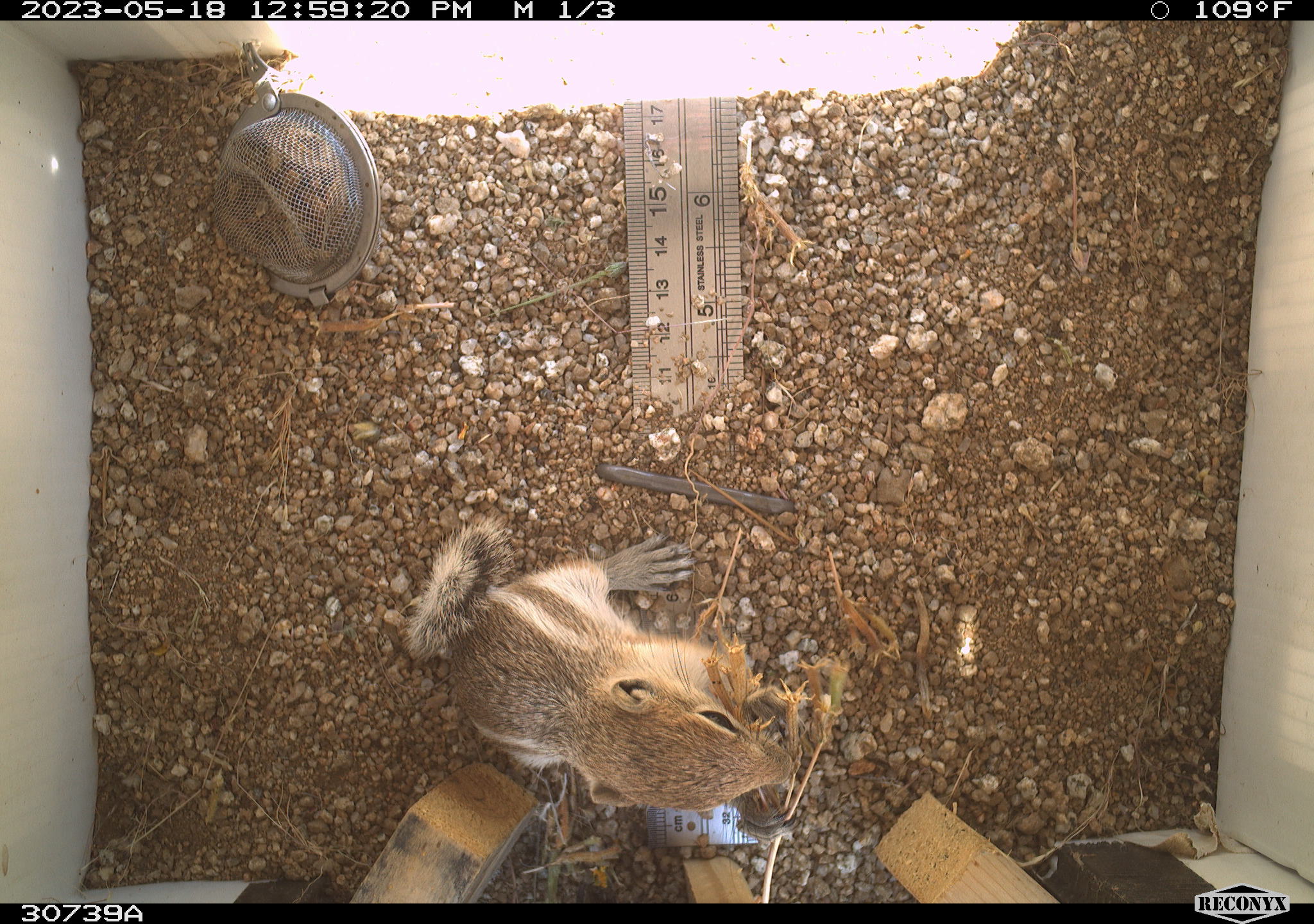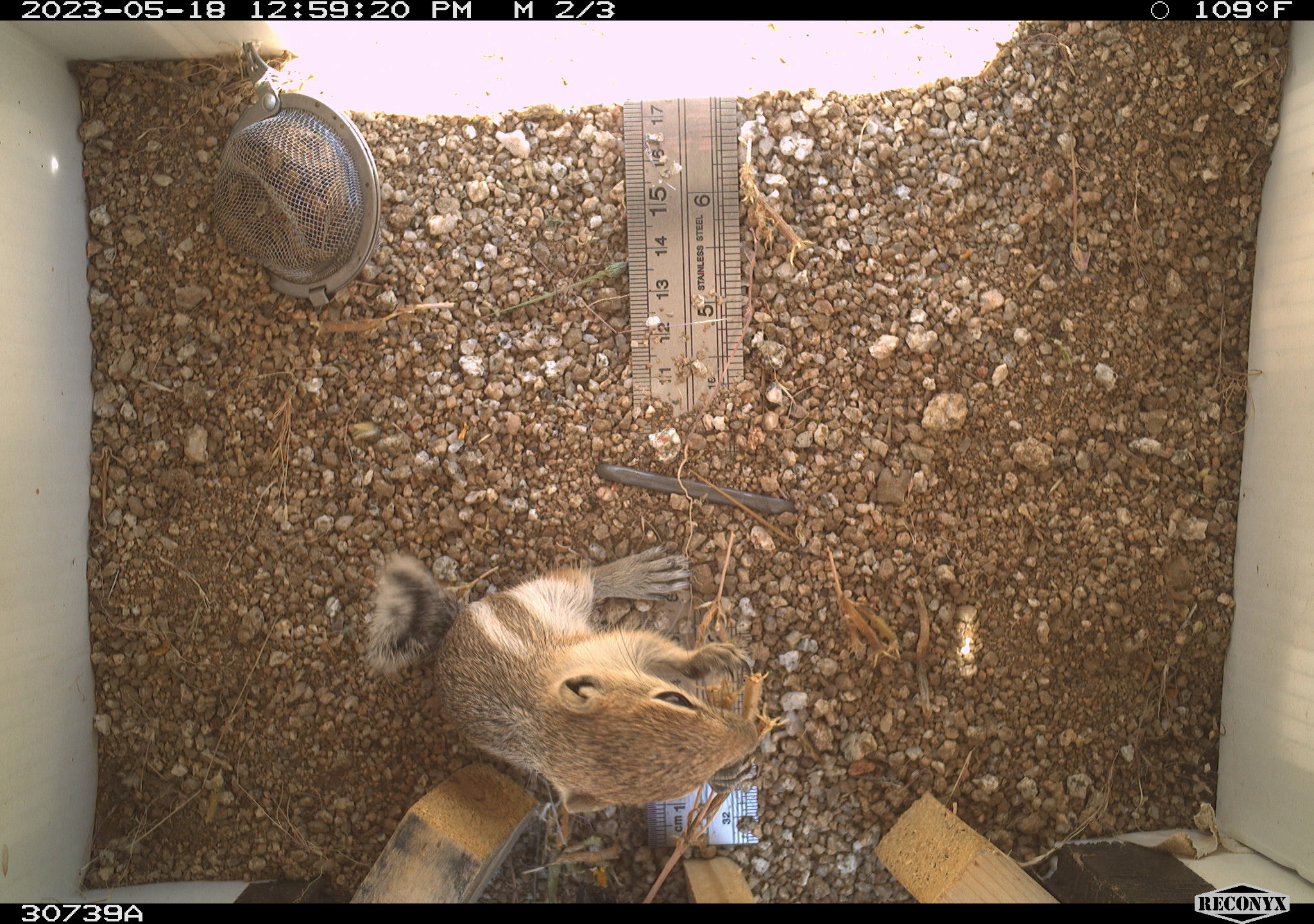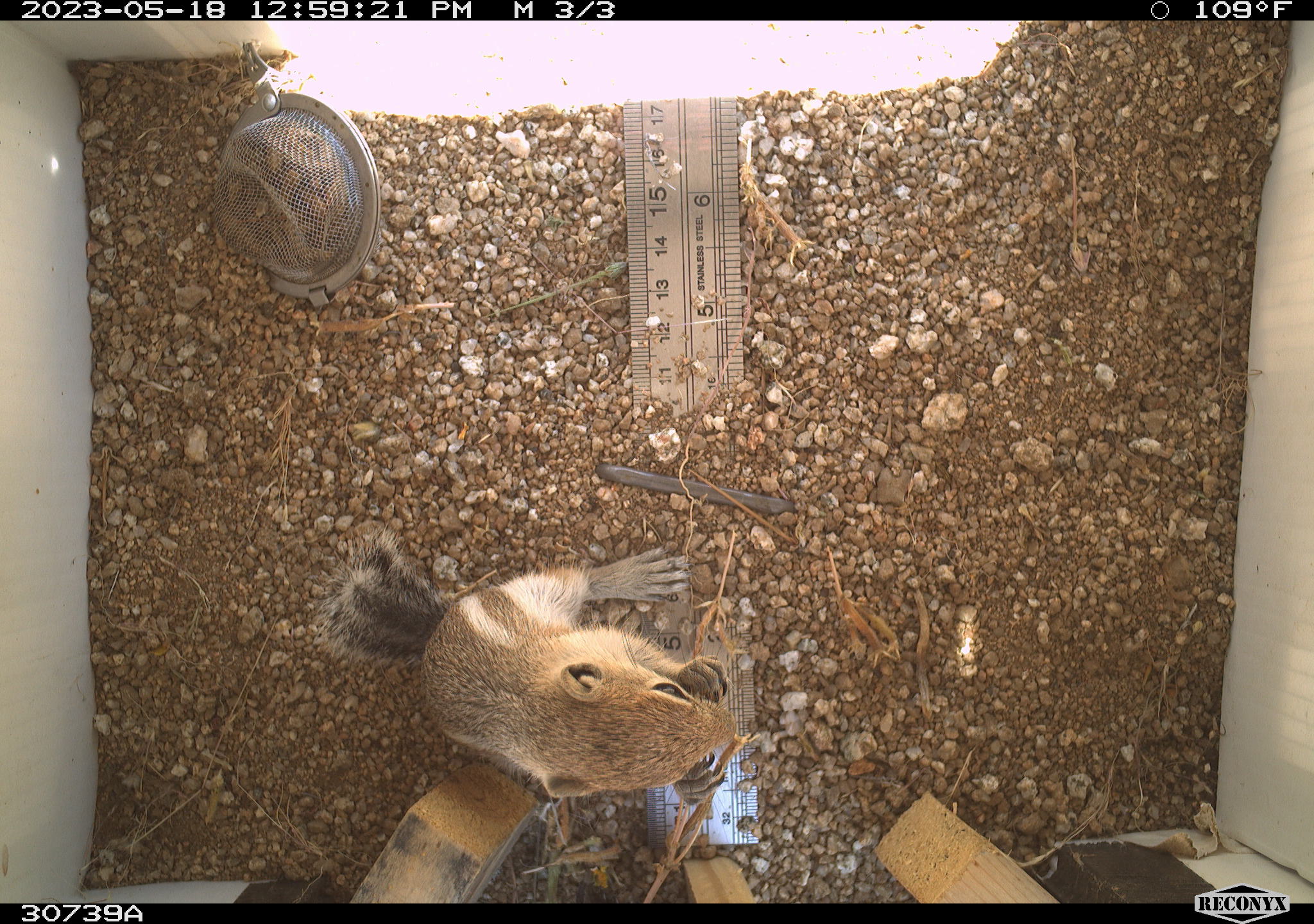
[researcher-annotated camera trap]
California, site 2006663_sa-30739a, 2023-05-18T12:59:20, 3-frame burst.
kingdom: Animalia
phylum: Chordata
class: Mammalia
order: Rodentia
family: Sciuridae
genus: Ammospermophilus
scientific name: Ammospermophilus leucurus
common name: white-tailed antelope squirrel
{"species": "white-tailed antelope squirrel (Ammospermophilus leucurus)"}